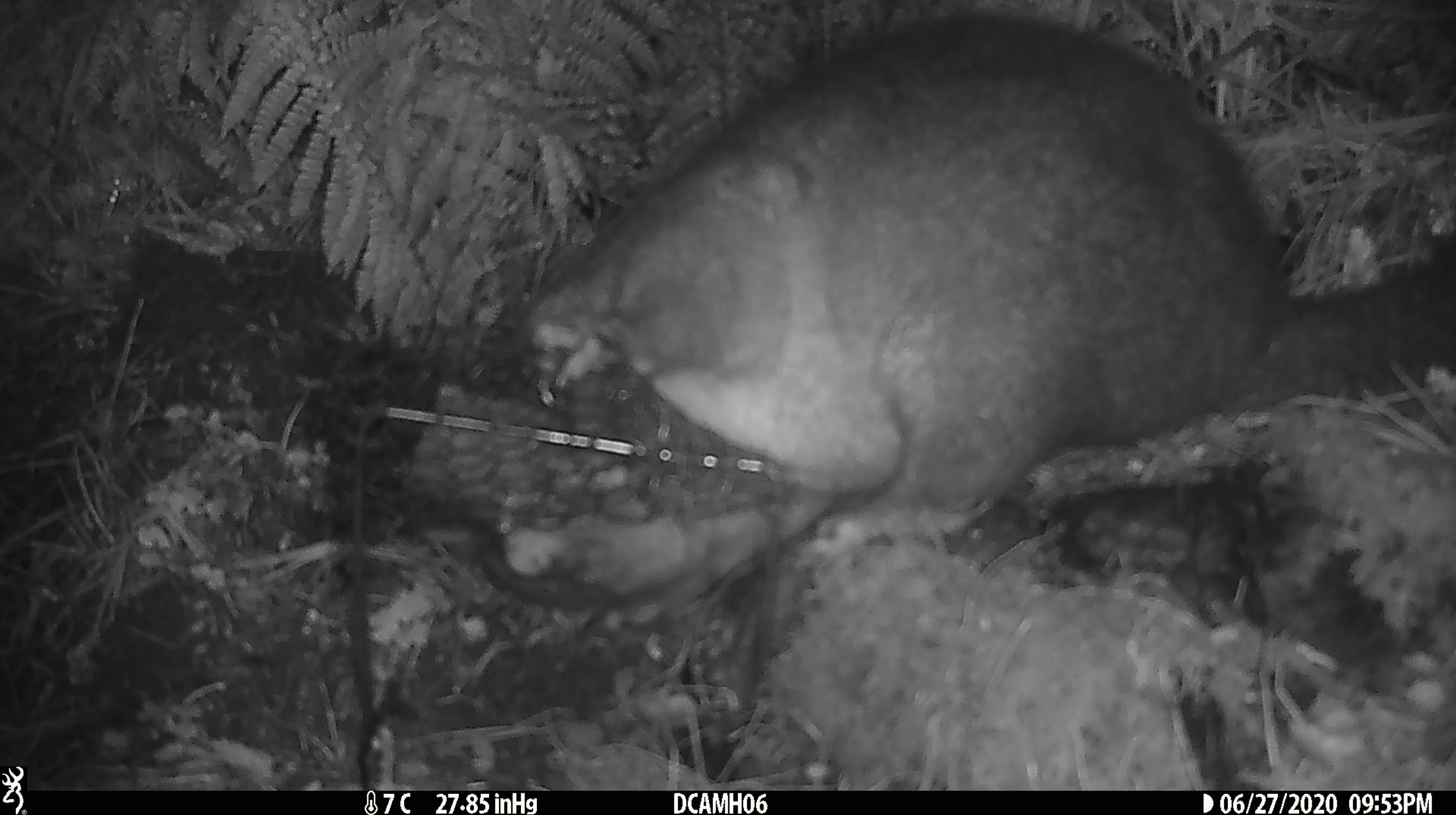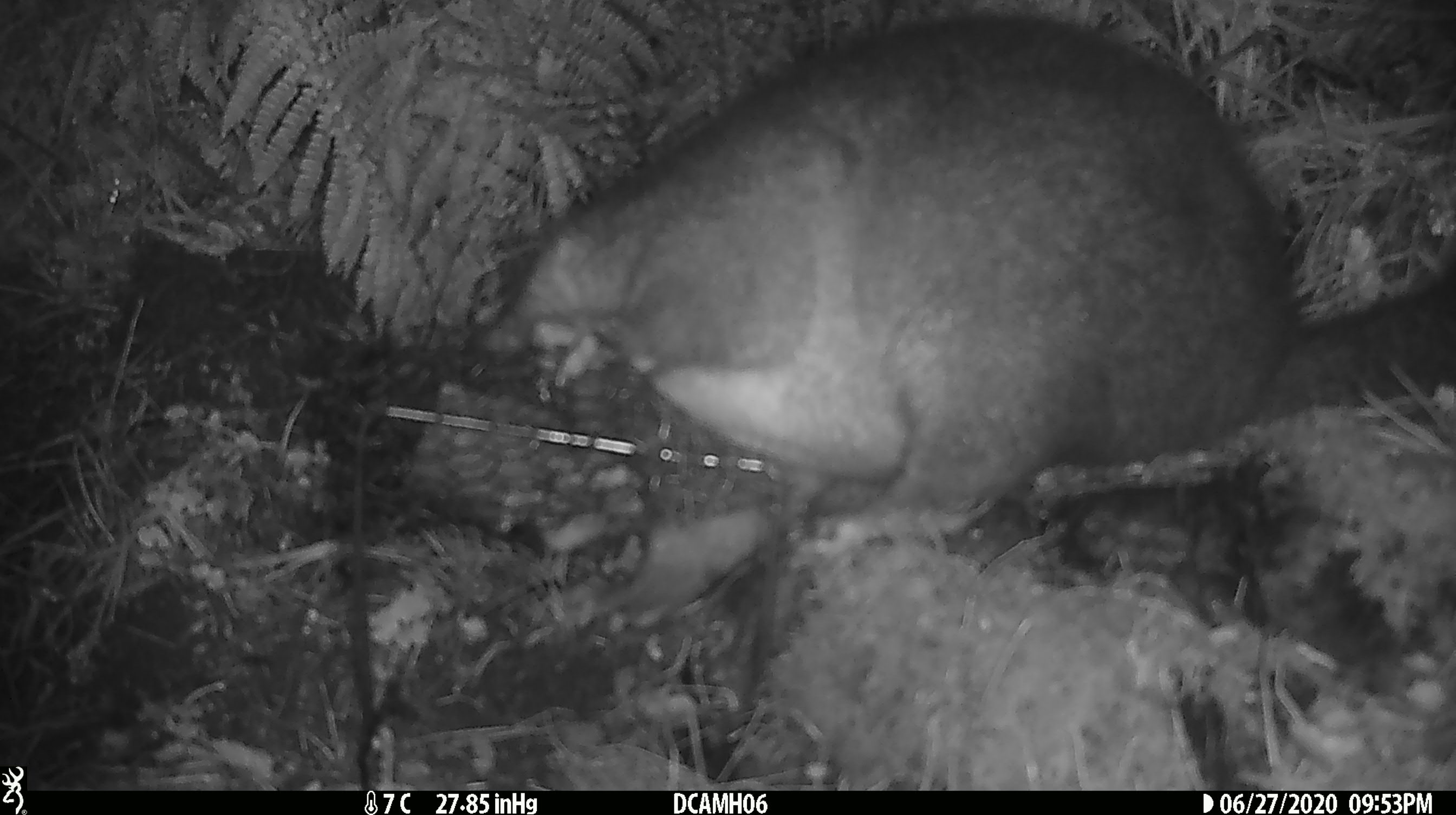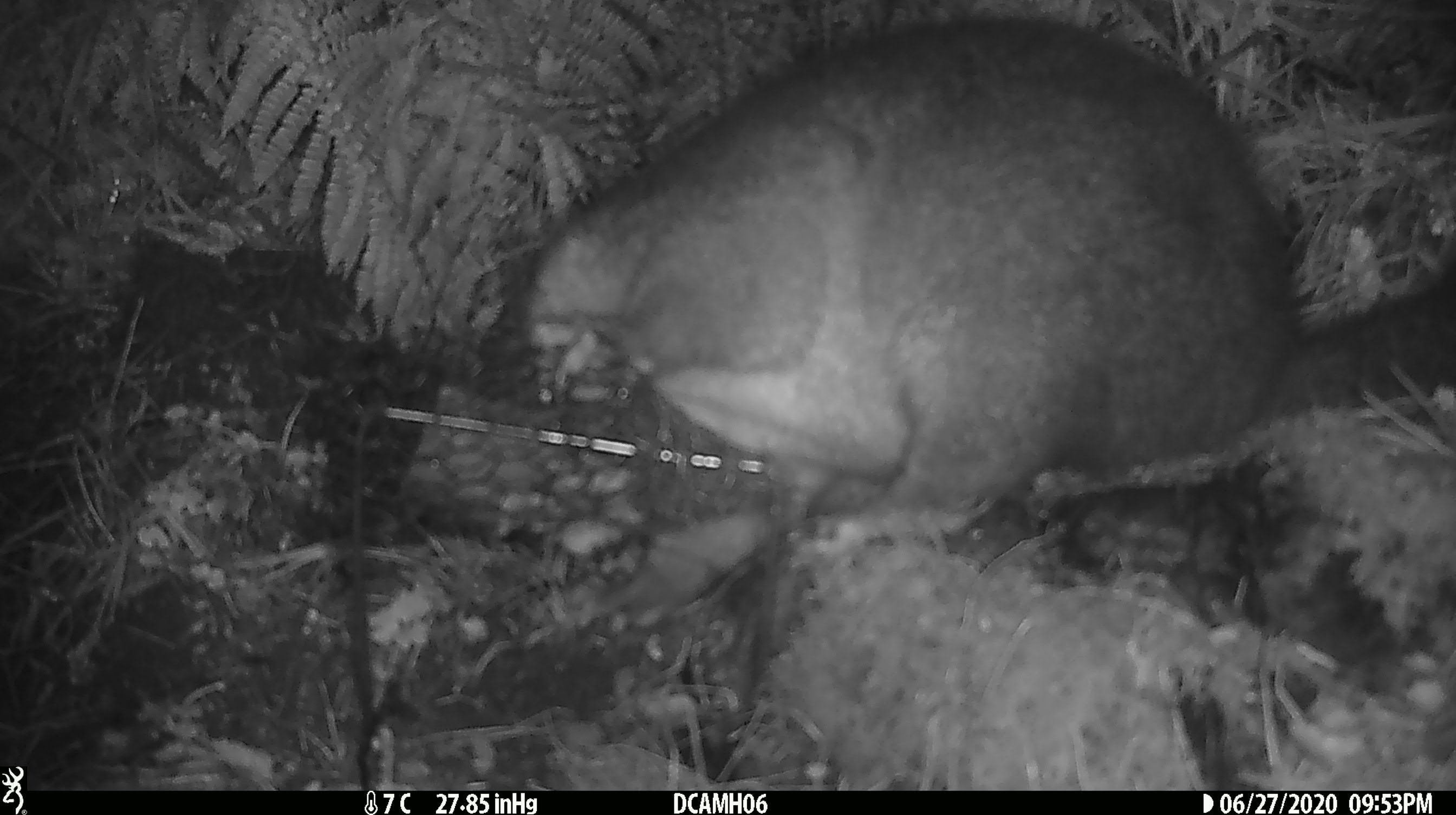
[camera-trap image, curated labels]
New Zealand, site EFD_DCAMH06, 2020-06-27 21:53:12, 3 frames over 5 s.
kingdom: Animalia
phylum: Chordata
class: Mammalia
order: Diprotodontia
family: Phalangeridae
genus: Trichosurus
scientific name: Trichosurus vulpecula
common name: common brushtail possum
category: possum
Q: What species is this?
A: Possum (common brushtail possum) (Trichosurus vulpecula).